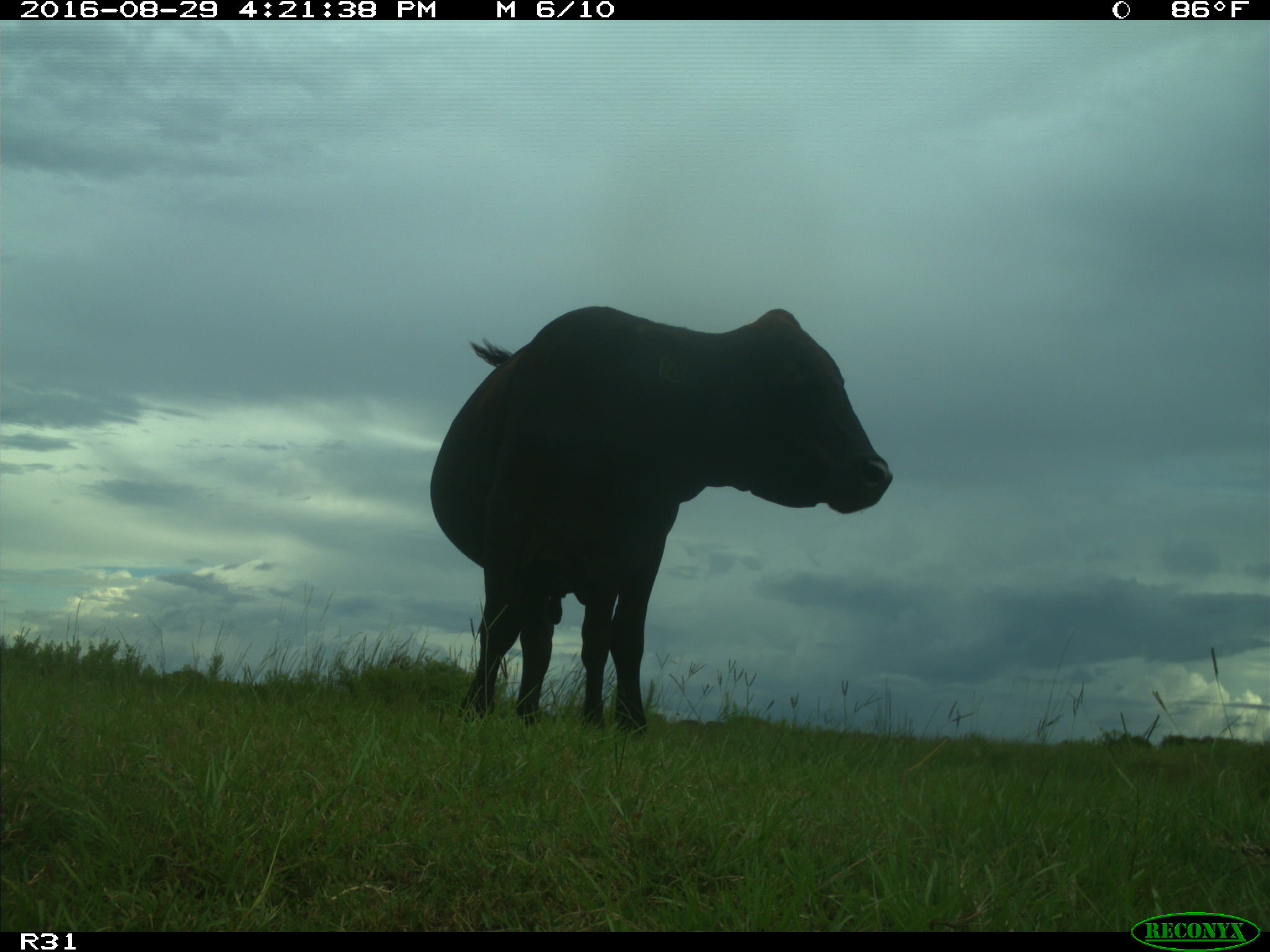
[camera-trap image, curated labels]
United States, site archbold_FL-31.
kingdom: Animalia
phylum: Chordata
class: Mammalia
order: Artiodactyla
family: Bovidae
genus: Bos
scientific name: Bos taurus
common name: domestic cow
Bos taurus (domestic cow).